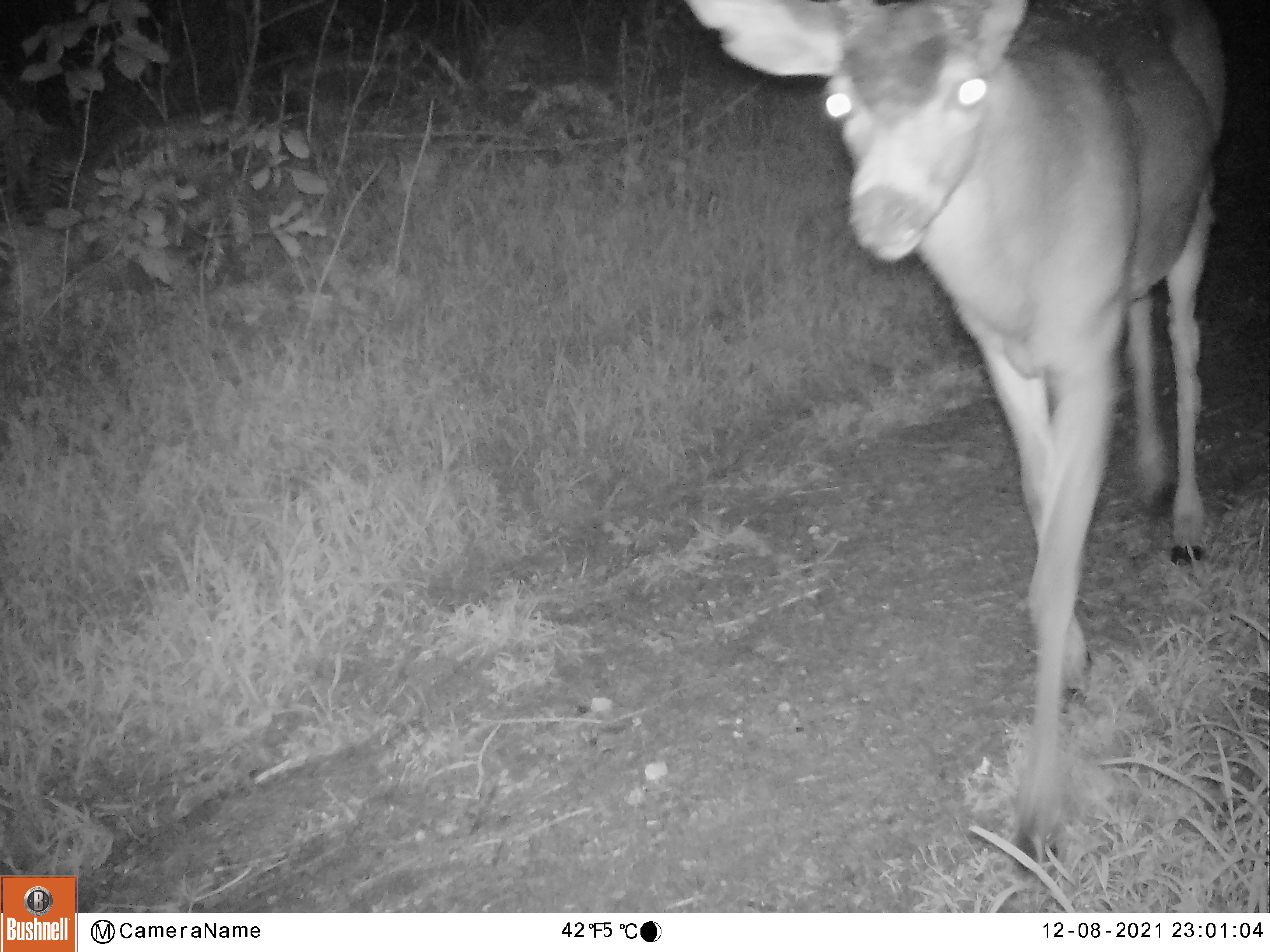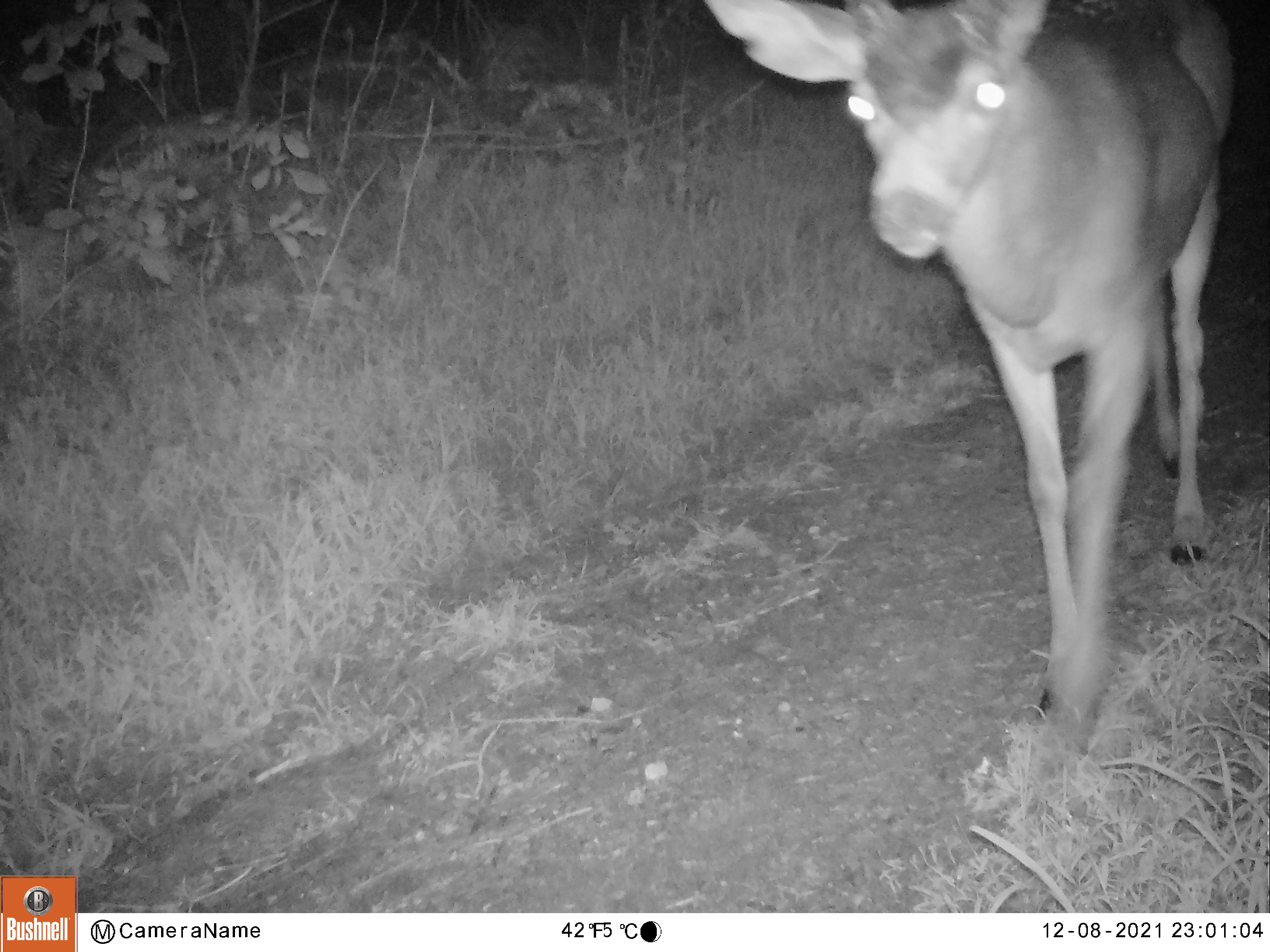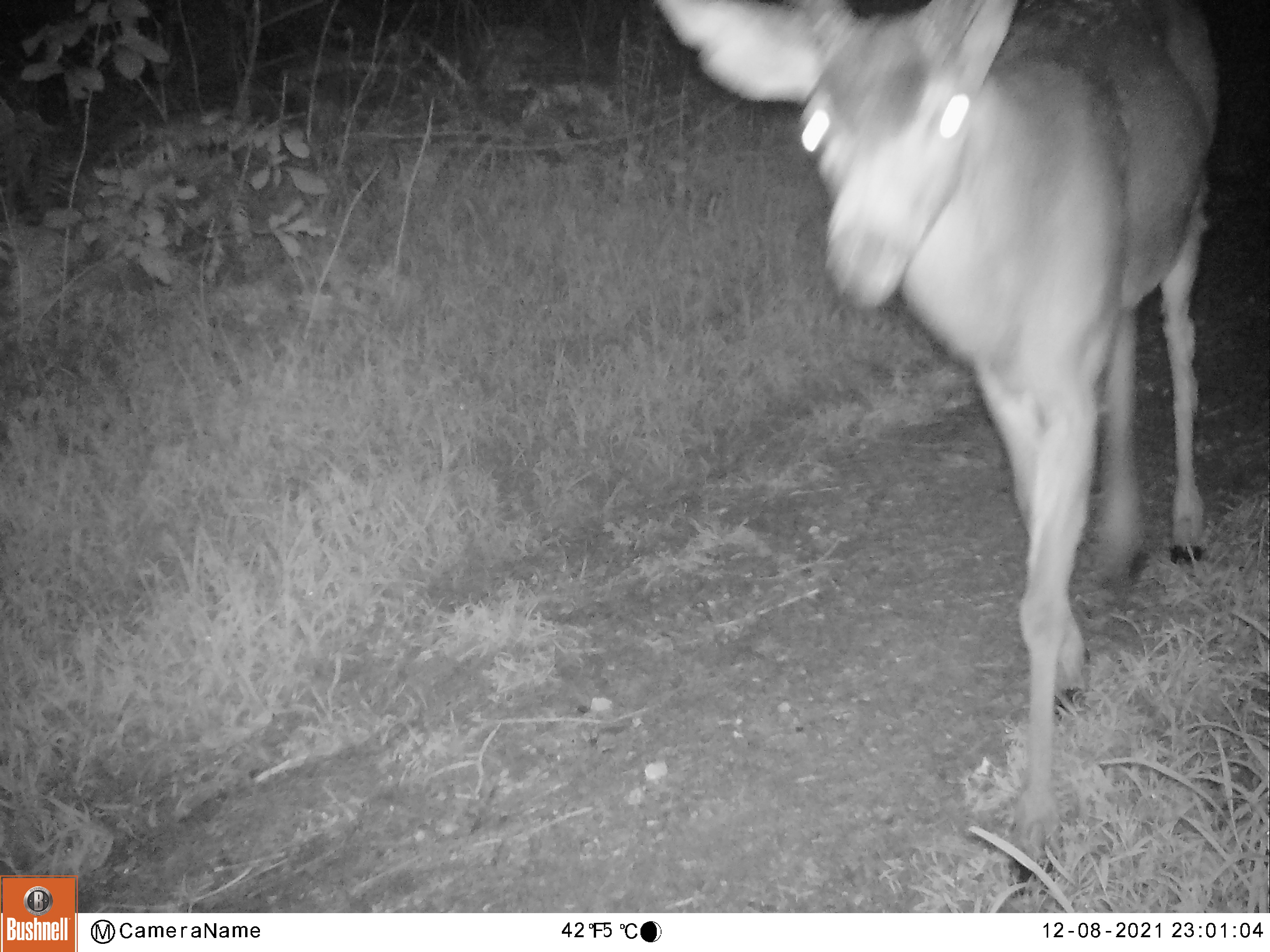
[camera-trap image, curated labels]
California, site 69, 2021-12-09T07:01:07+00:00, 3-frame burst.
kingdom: Animalia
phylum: Chordata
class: Mammalia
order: Artiodactyla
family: Cervidae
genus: Odocoileus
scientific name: Odocoileus hemionus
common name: mule deer